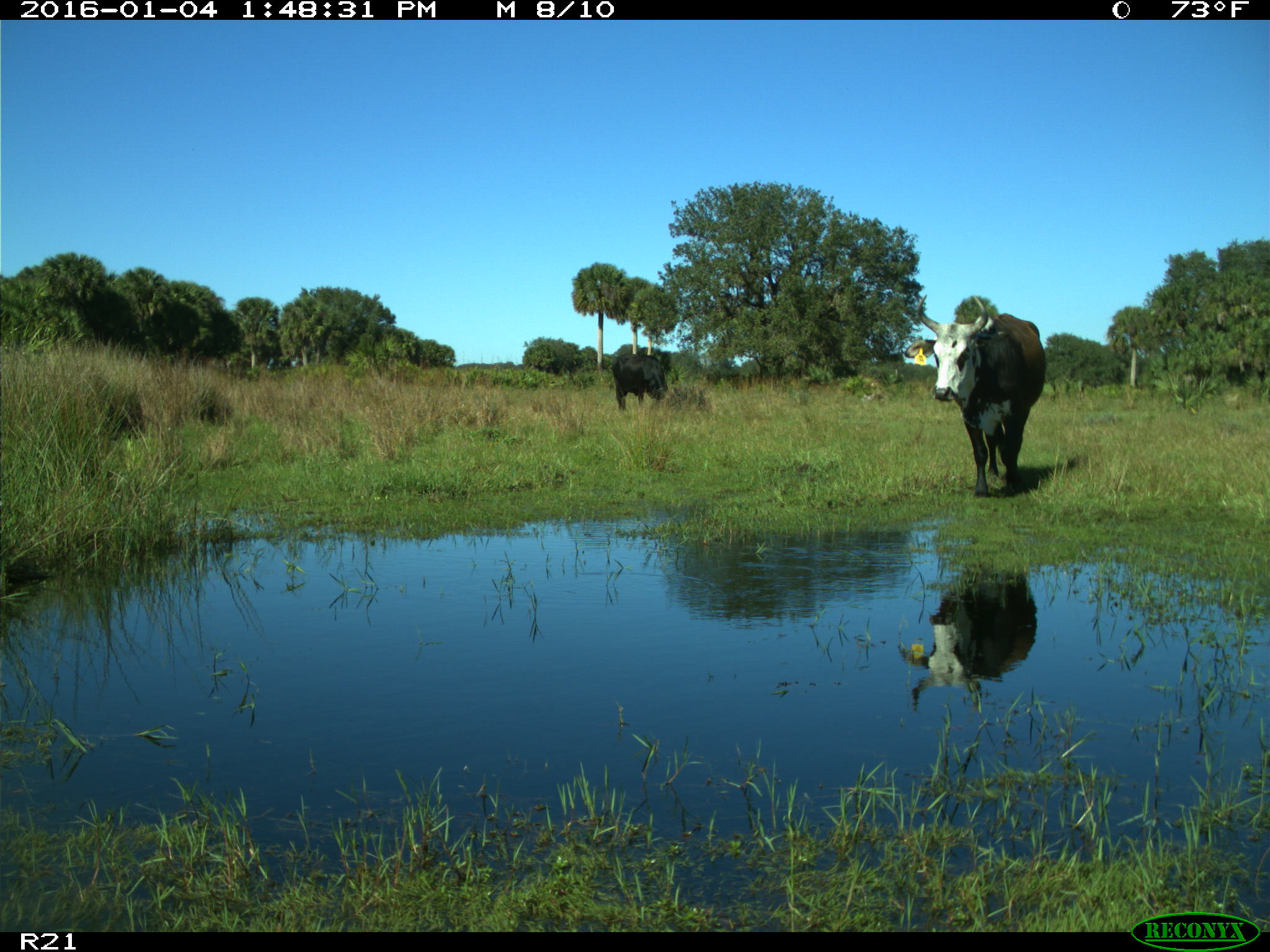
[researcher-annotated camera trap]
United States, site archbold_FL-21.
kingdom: Animalia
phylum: Chordata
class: Mammalia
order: Artiodactyla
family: Bovidae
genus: Bos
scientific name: Bos taurus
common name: domestic cow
Bos taurus (domestic cow).